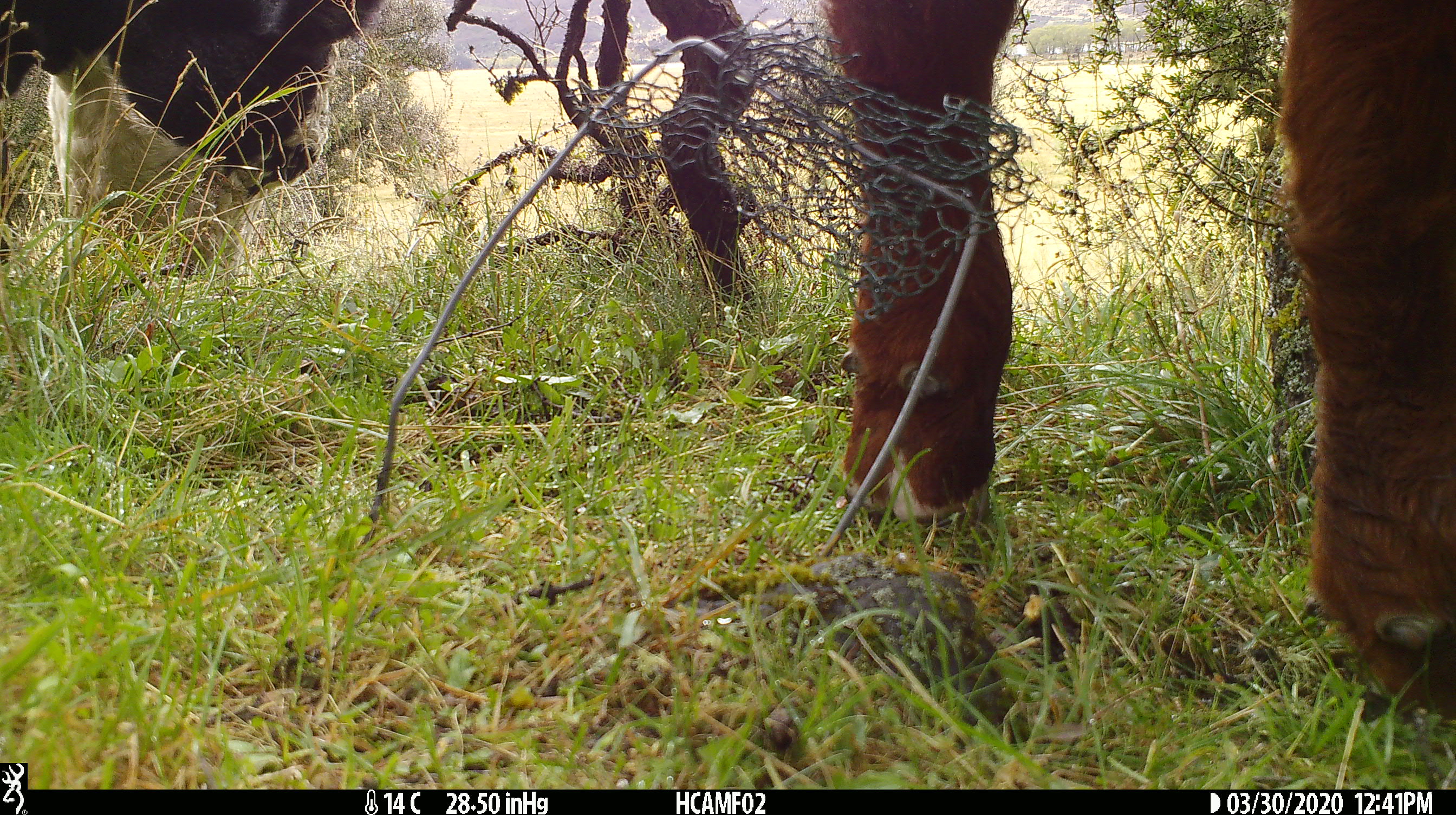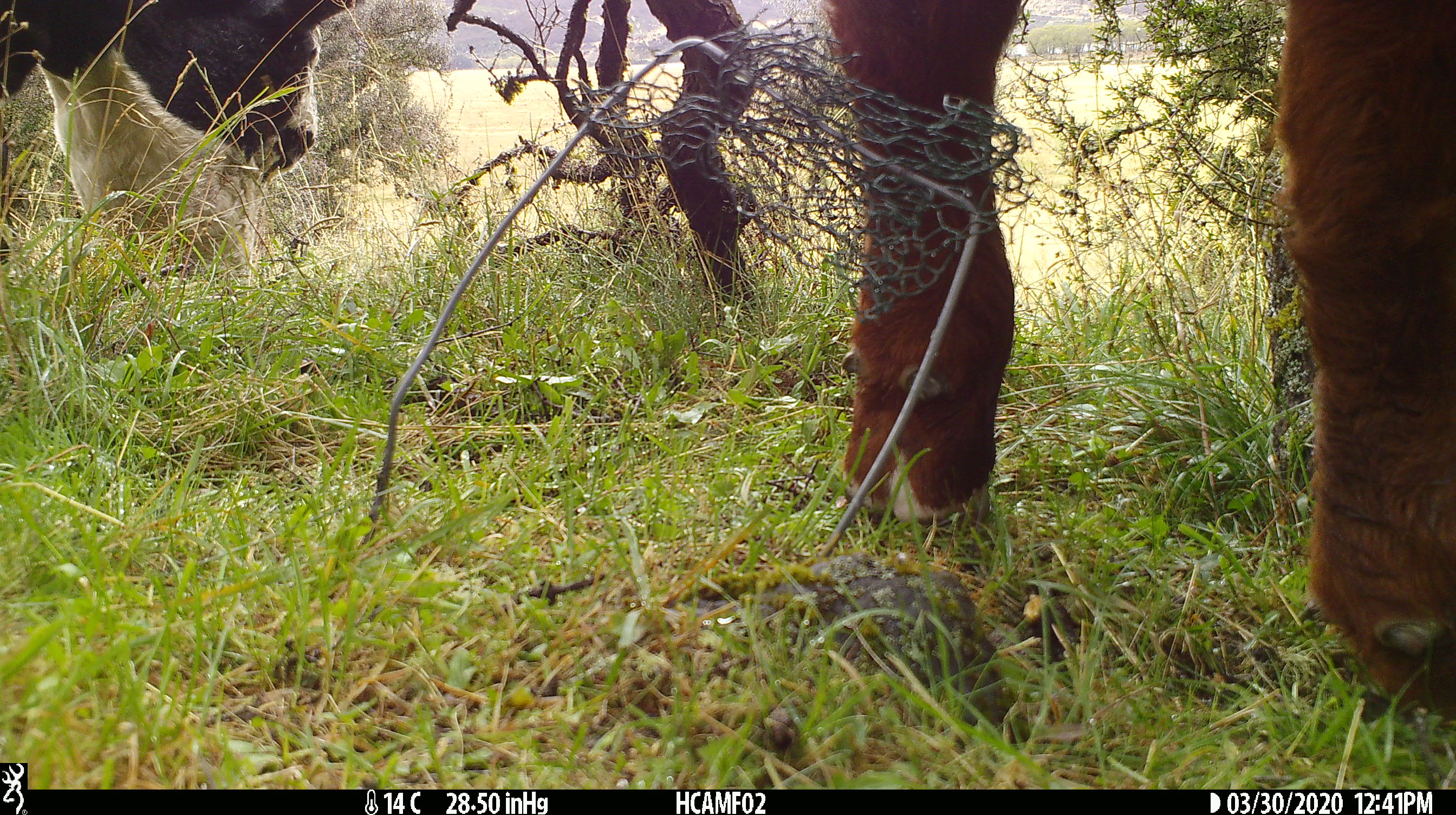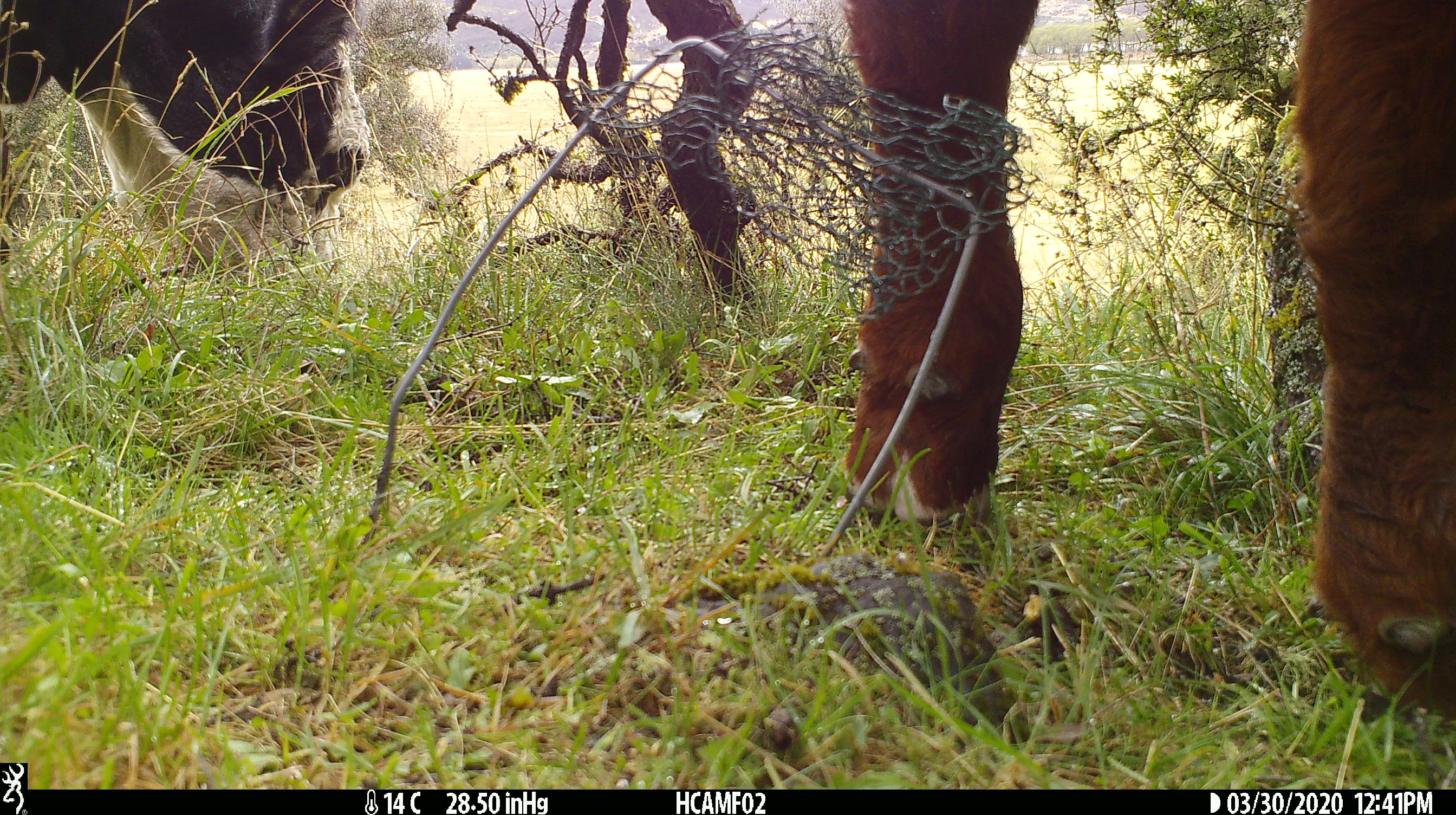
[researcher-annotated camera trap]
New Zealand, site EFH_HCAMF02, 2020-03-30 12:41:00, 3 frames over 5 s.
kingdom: Animalia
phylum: Chordata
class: Mammalia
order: Artiodactyla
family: Bovidae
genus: Bos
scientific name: Bos taurus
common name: domestic cow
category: cow